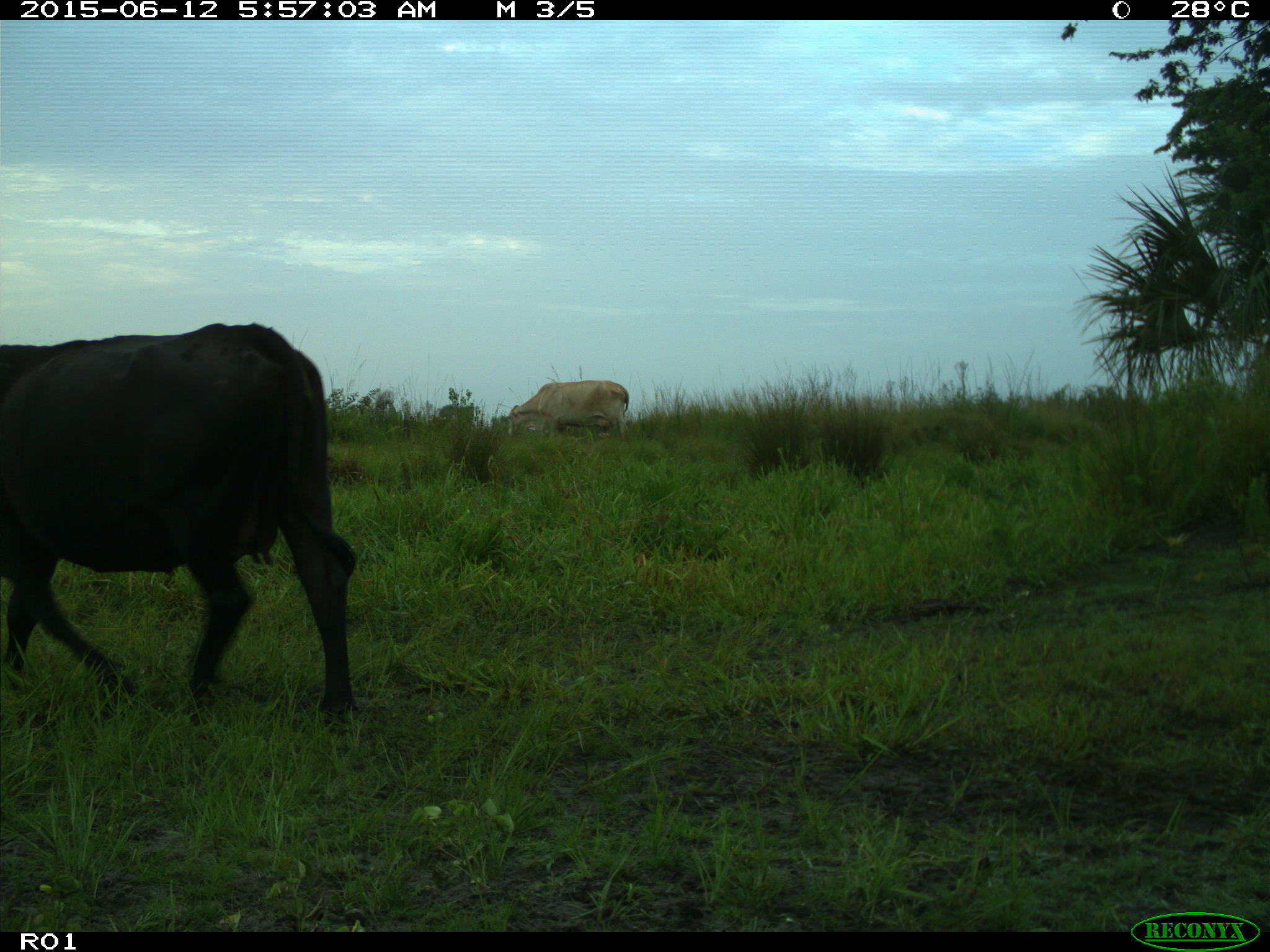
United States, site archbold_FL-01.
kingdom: Animalia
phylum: Chordata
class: Mammalia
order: Artiodactyla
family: Bovidae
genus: Bos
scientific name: Bos taurus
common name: domestic cow